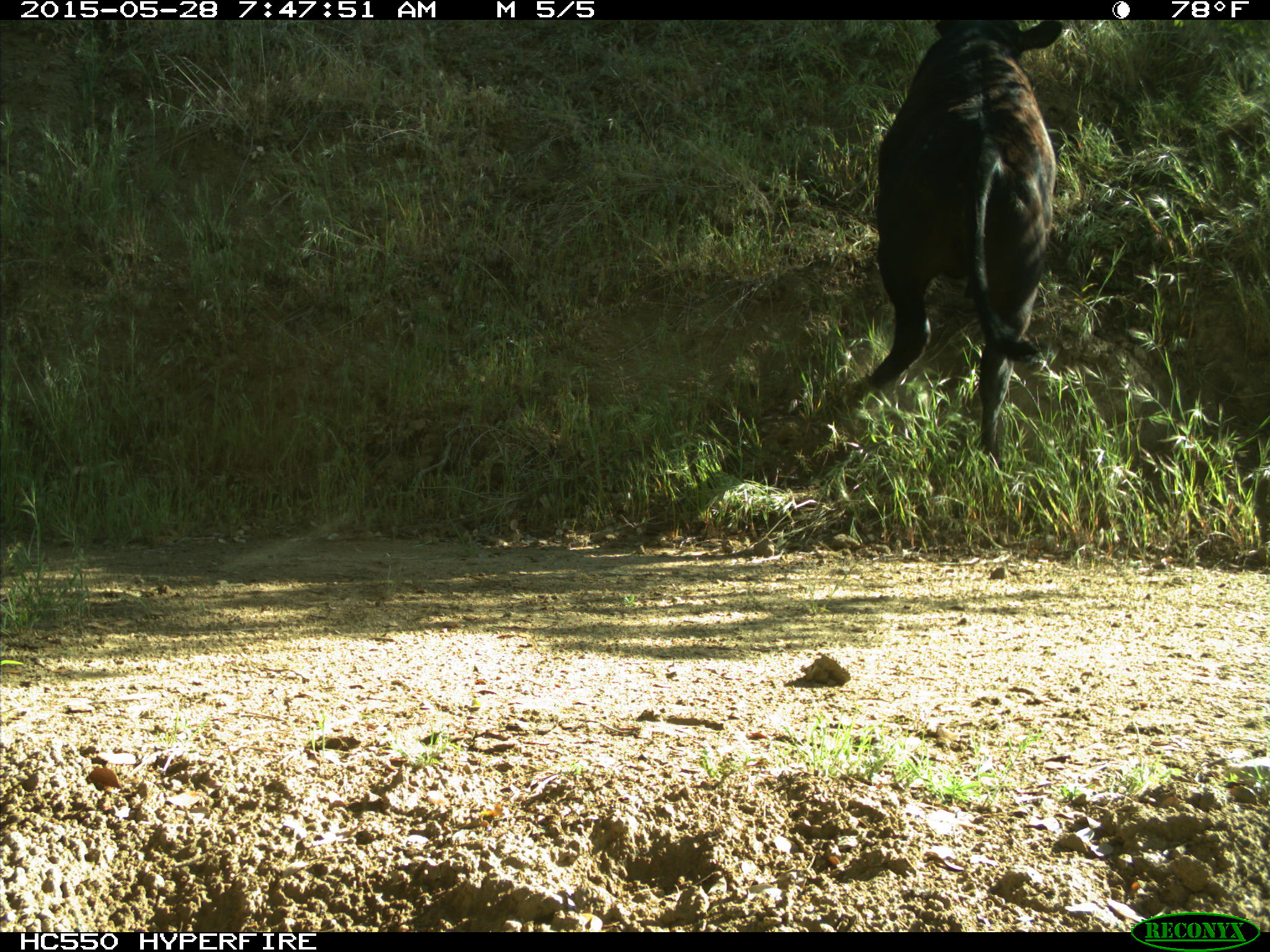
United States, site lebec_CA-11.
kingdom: Animalia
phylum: Chordata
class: Mammalia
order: Artiodactyla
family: Bovidae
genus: Bos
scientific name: Bos taurus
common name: domestic cow